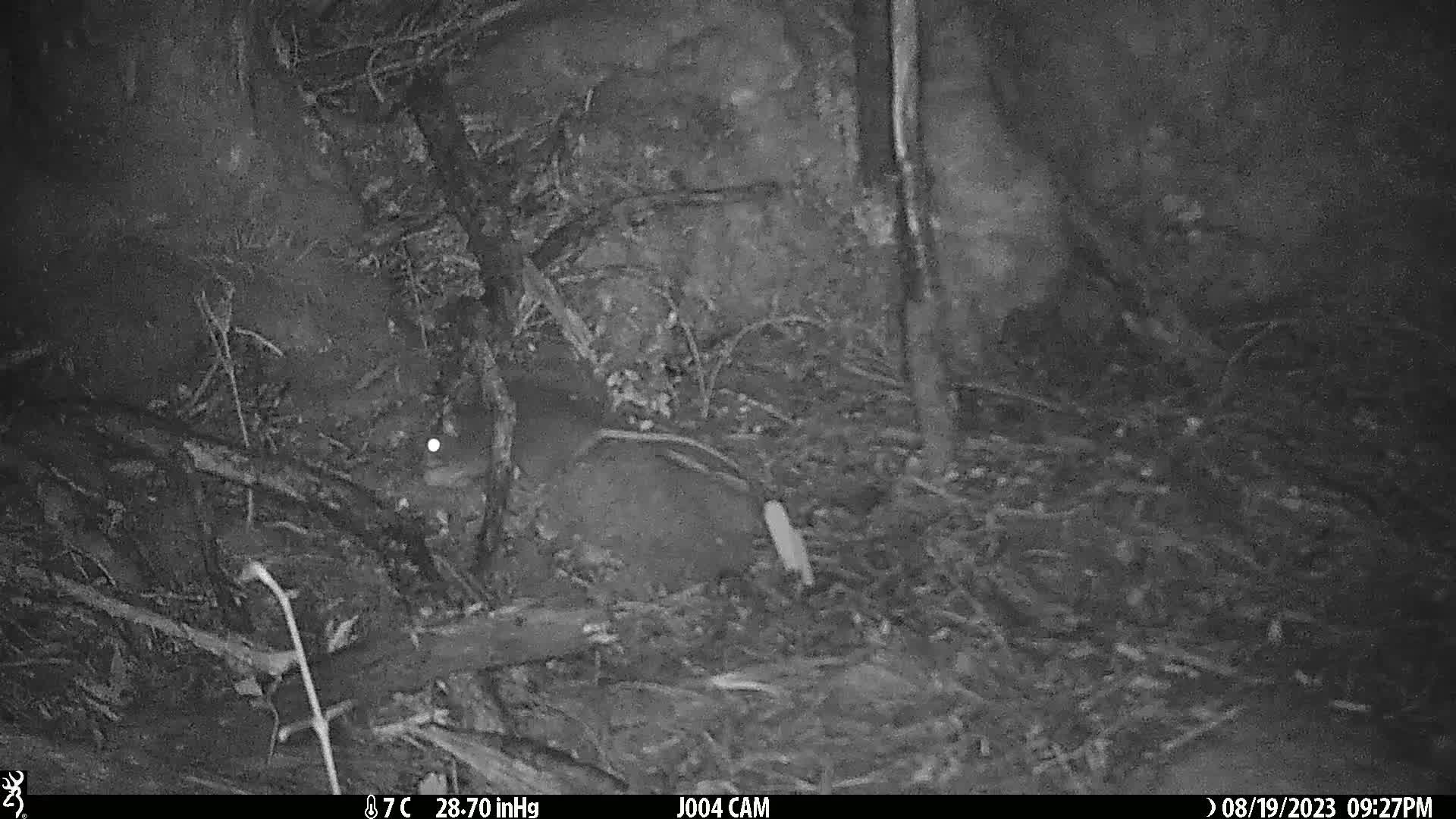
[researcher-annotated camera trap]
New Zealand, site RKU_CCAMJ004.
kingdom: Animalia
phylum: Chordata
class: Mammalia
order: Rodentia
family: Muridae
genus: Rattus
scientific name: Rattus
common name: rat